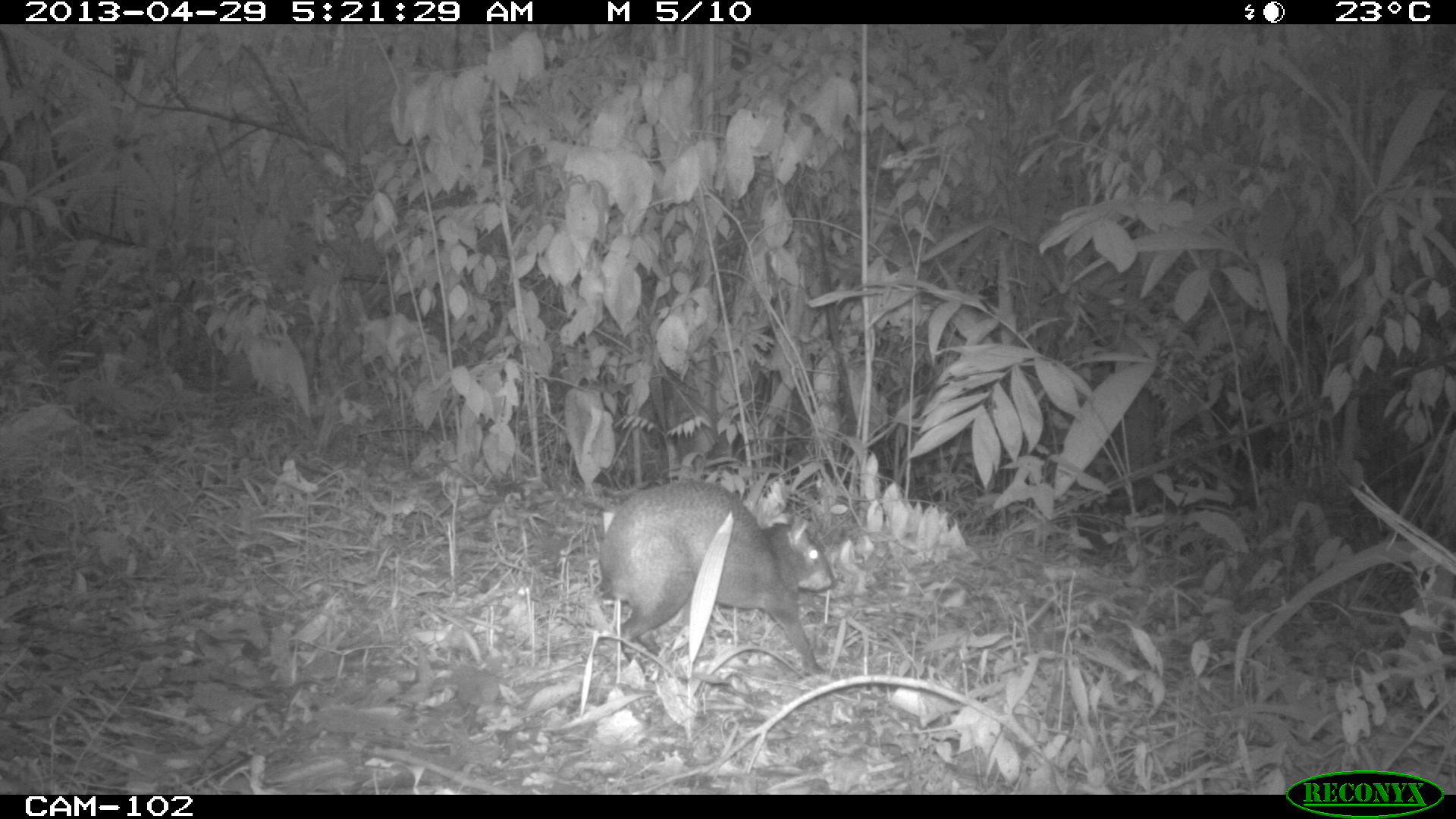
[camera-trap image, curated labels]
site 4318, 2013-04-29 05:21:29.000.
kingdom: Animalia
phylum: Chordata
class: Mammalia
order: Rodentia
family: Dasyproctidae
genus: Dasyprocta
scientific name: Dasyprocta punctata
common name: central american agouti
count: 1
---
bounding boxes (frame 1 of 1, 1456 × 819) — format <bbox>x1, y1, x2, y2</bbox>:
dasyprocta punctata: <bbox>597, 477, 834, 682</bbox>